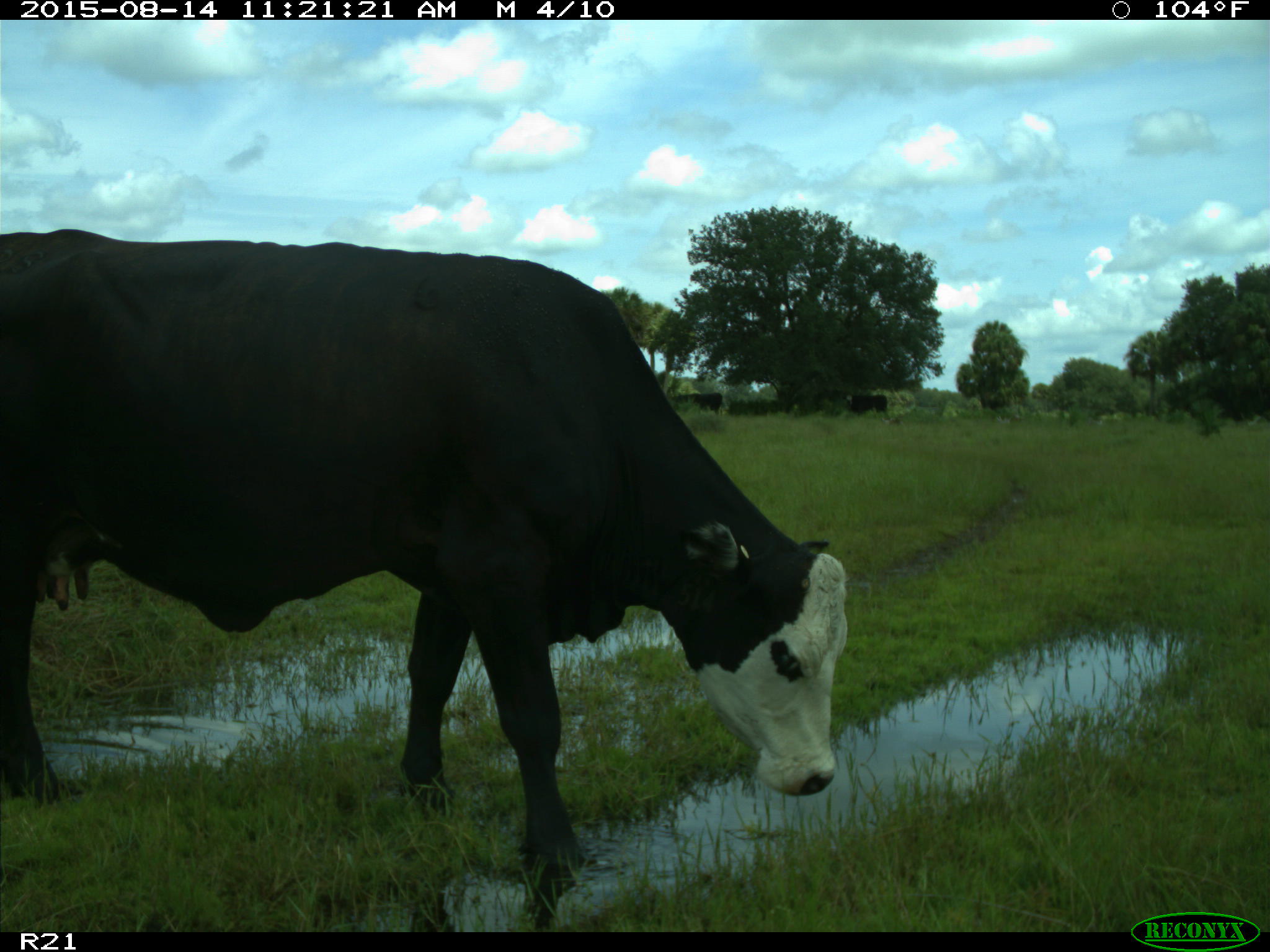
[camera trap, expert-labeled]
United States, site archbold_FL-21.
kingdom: Animalia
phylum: Chordata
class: Mammalia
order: Artiodactyla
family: Bovidae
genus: Bos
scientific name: Bos taurus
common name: domestic cow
Bos taurus (domestic cow).